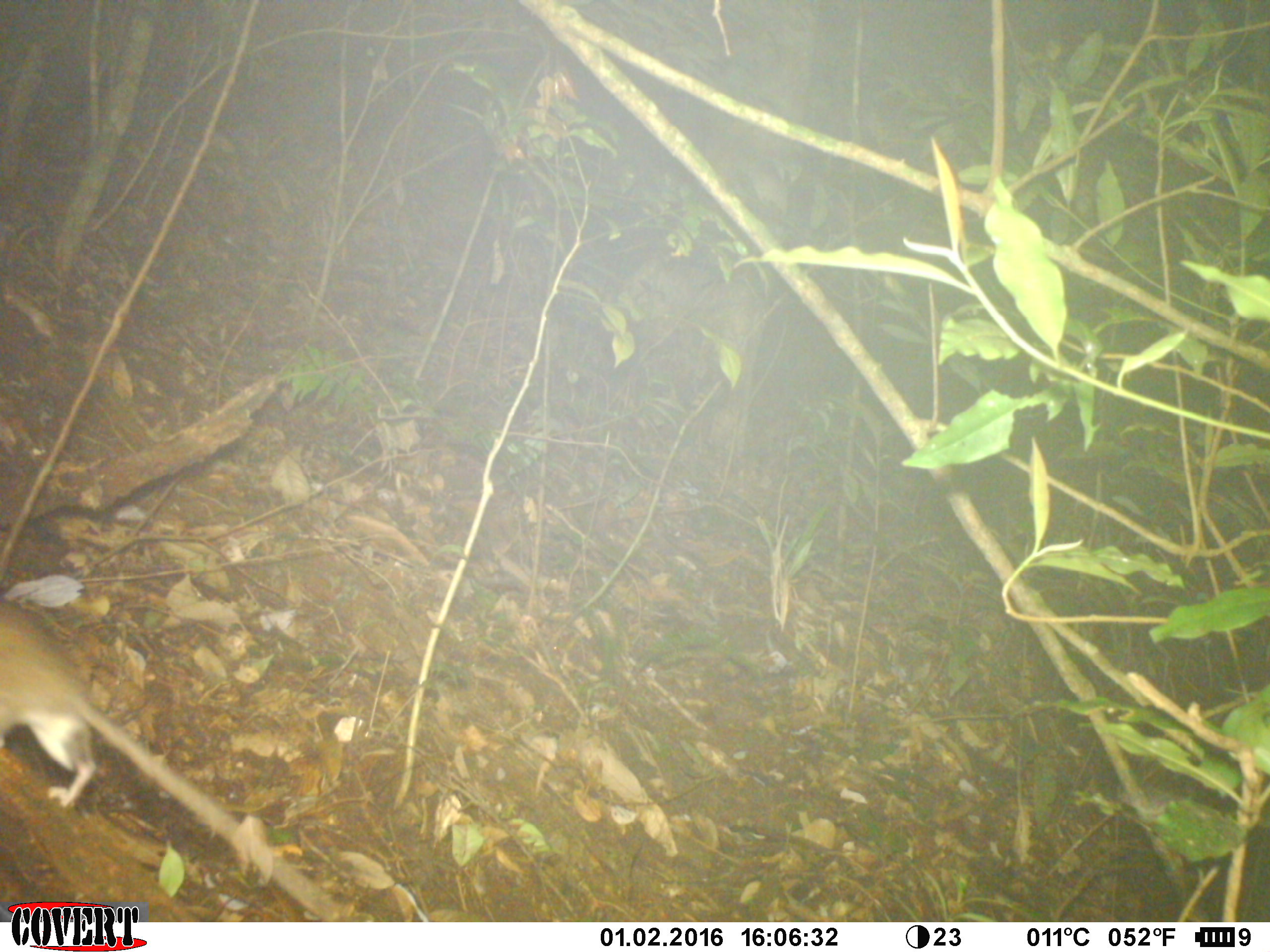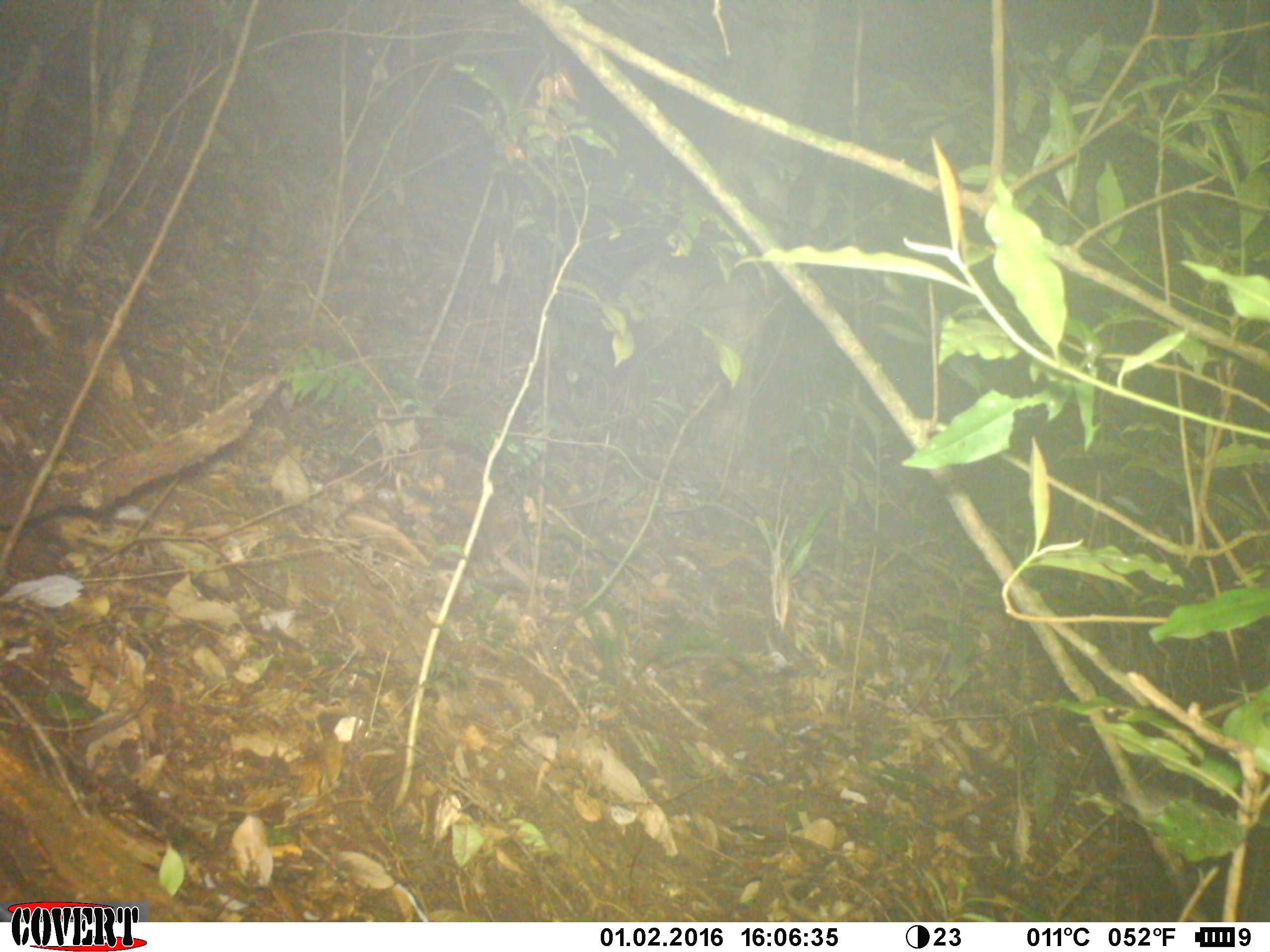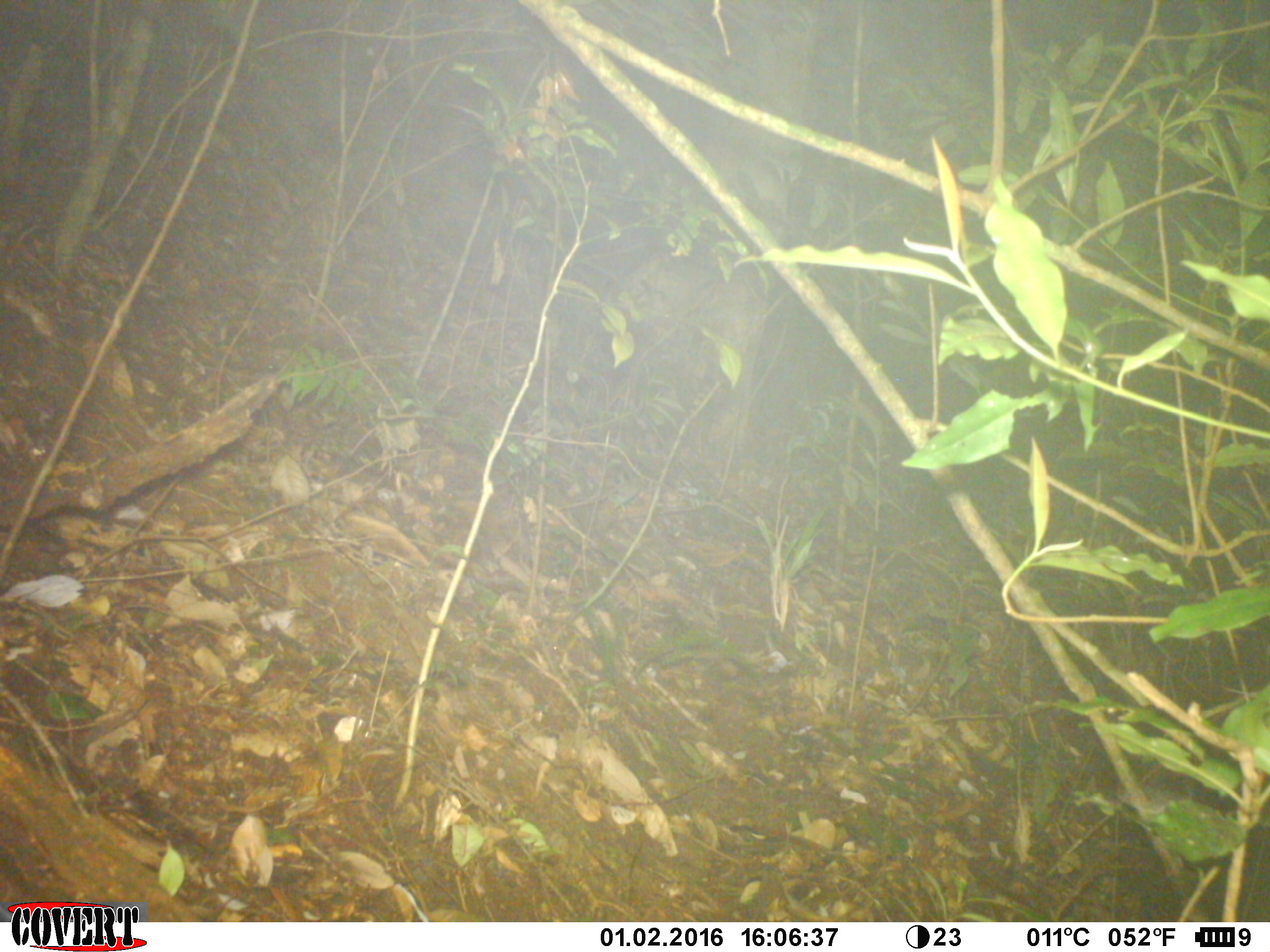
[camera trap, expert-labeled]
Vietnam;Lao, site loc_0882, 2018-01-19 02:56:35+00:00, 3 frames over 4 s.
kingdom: Animalia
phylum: Chordata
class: Mammalia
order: Rodentia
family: Muridae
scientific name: Muridae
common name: old-world mice and rats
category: unidentified murid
Unidentified murid (old-world mice and rats) (Muridae). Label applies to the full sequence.